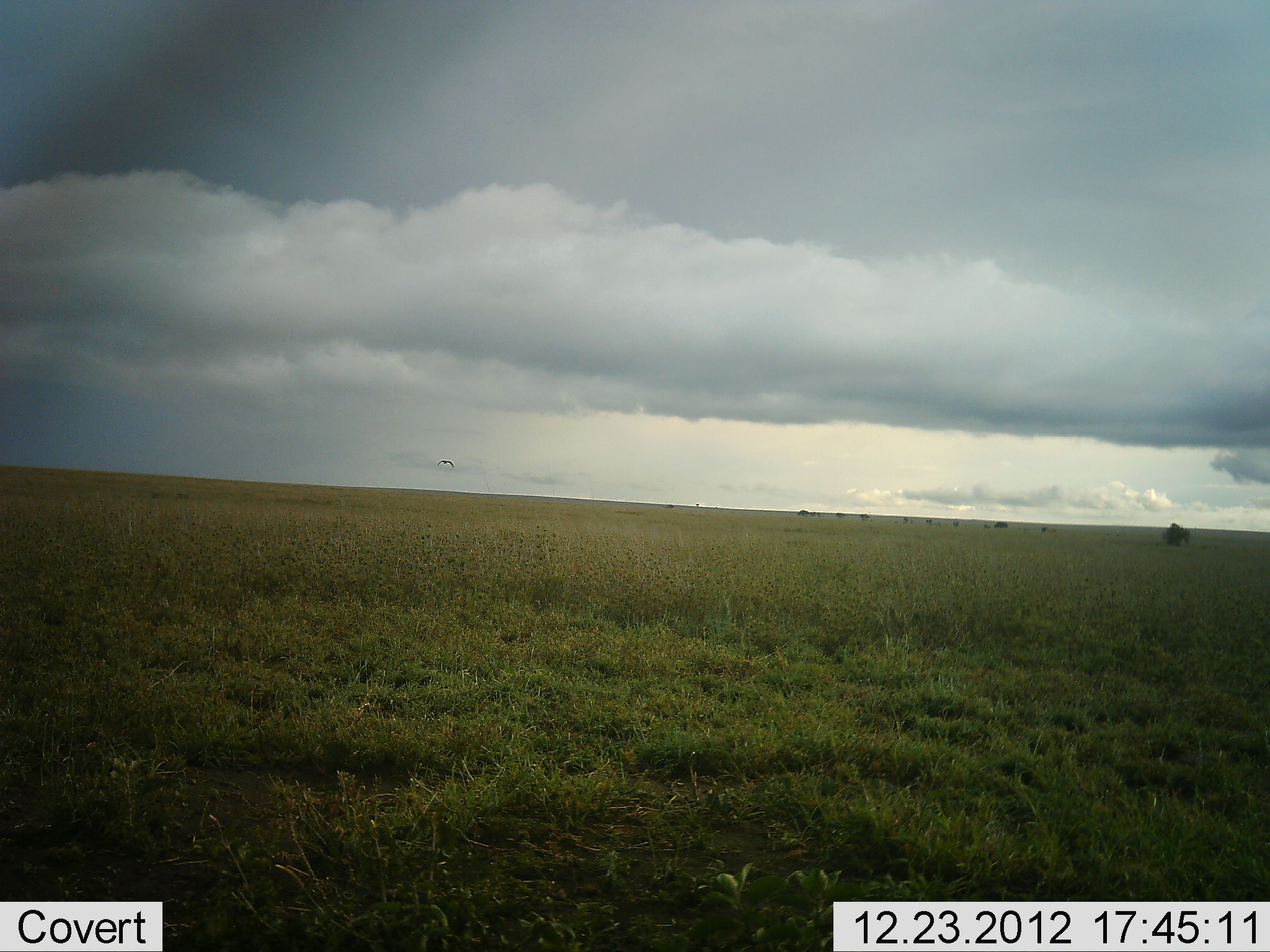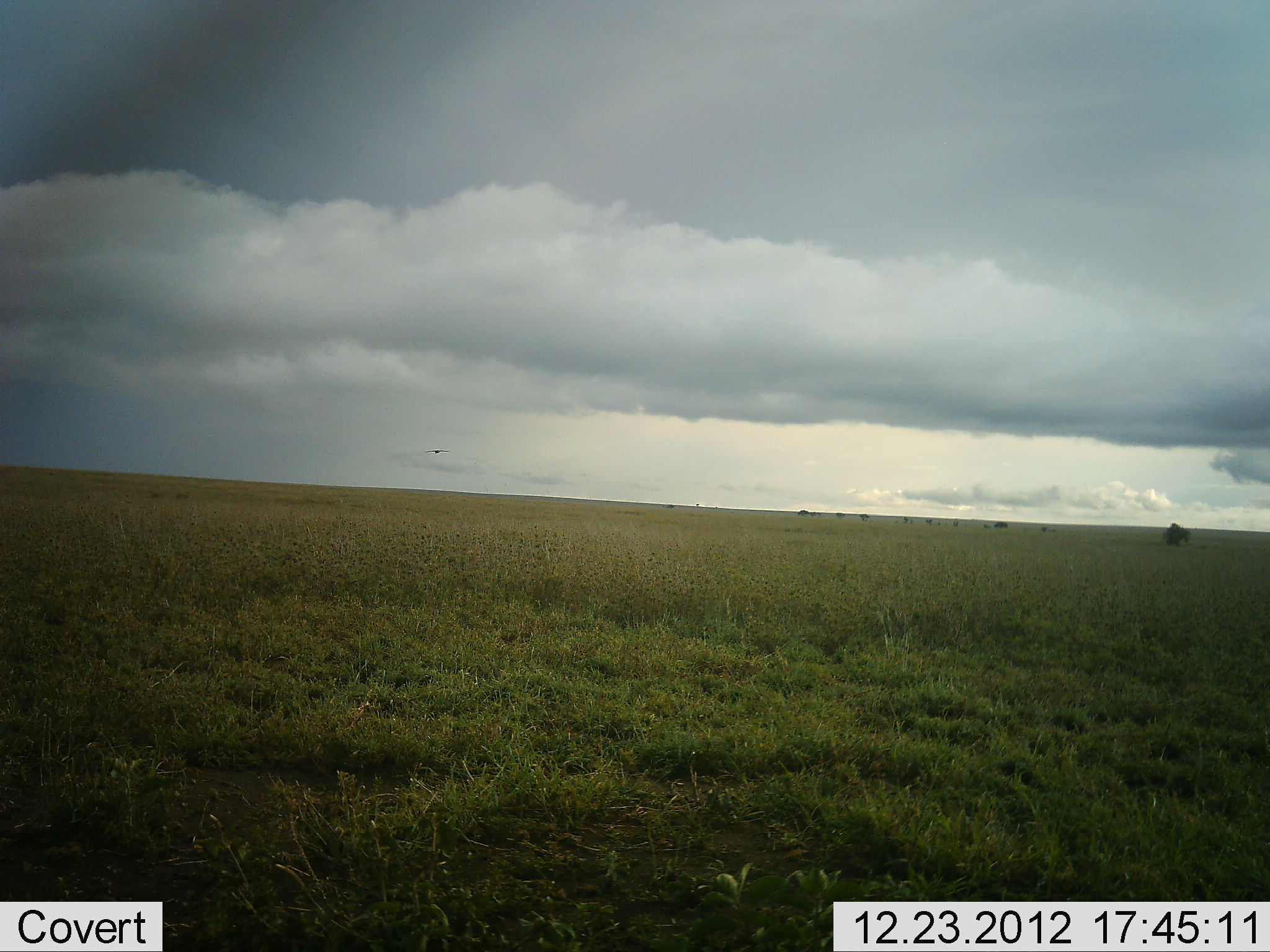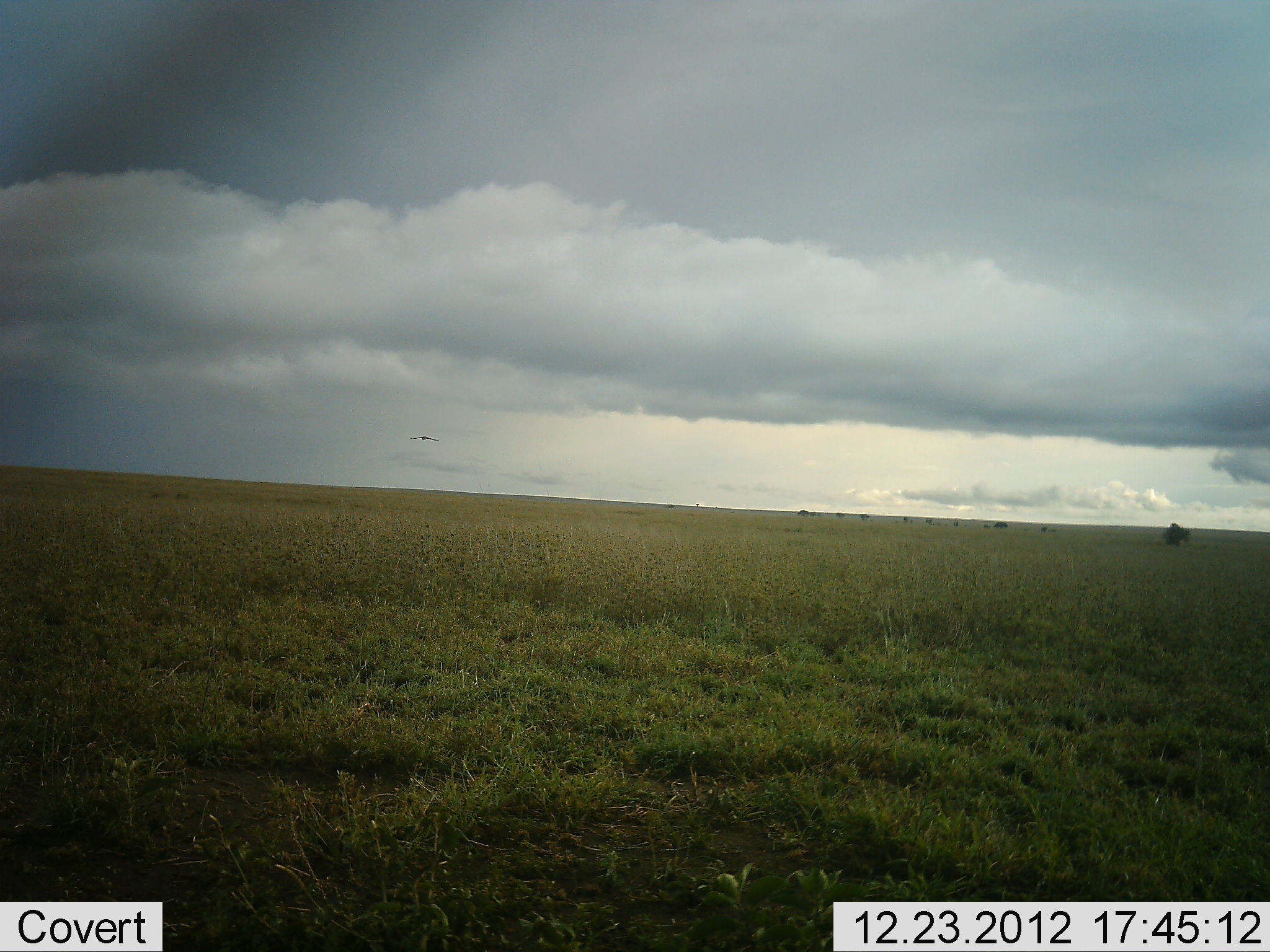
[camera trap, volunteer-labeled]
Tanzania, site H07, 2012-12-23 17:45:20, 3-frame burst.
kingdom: Animalia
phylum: Chordata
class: Aves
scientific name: Aves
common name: bird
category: otherbird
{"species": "otherbird (bird) (Aves)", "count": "1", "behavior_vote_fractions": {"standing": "0%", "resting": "0%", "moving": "100%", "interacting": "0%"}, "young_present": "0%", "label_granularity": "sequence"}